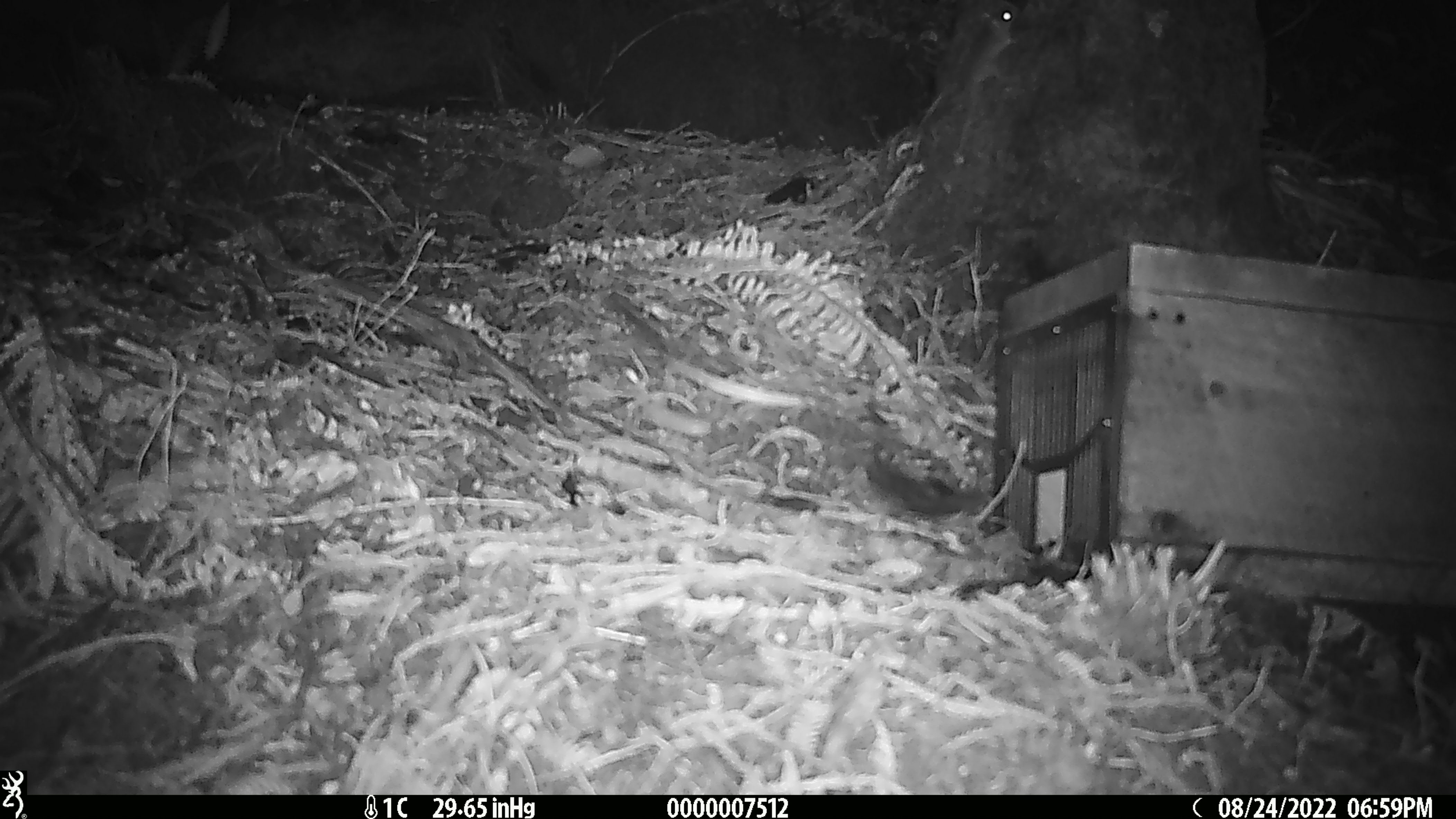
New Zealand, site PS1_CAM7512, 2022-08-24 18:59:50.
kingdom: Animalia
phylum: Chordata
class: Mammalia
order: Rodentia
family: Muridae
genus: Mus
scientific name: Mus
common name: mouse